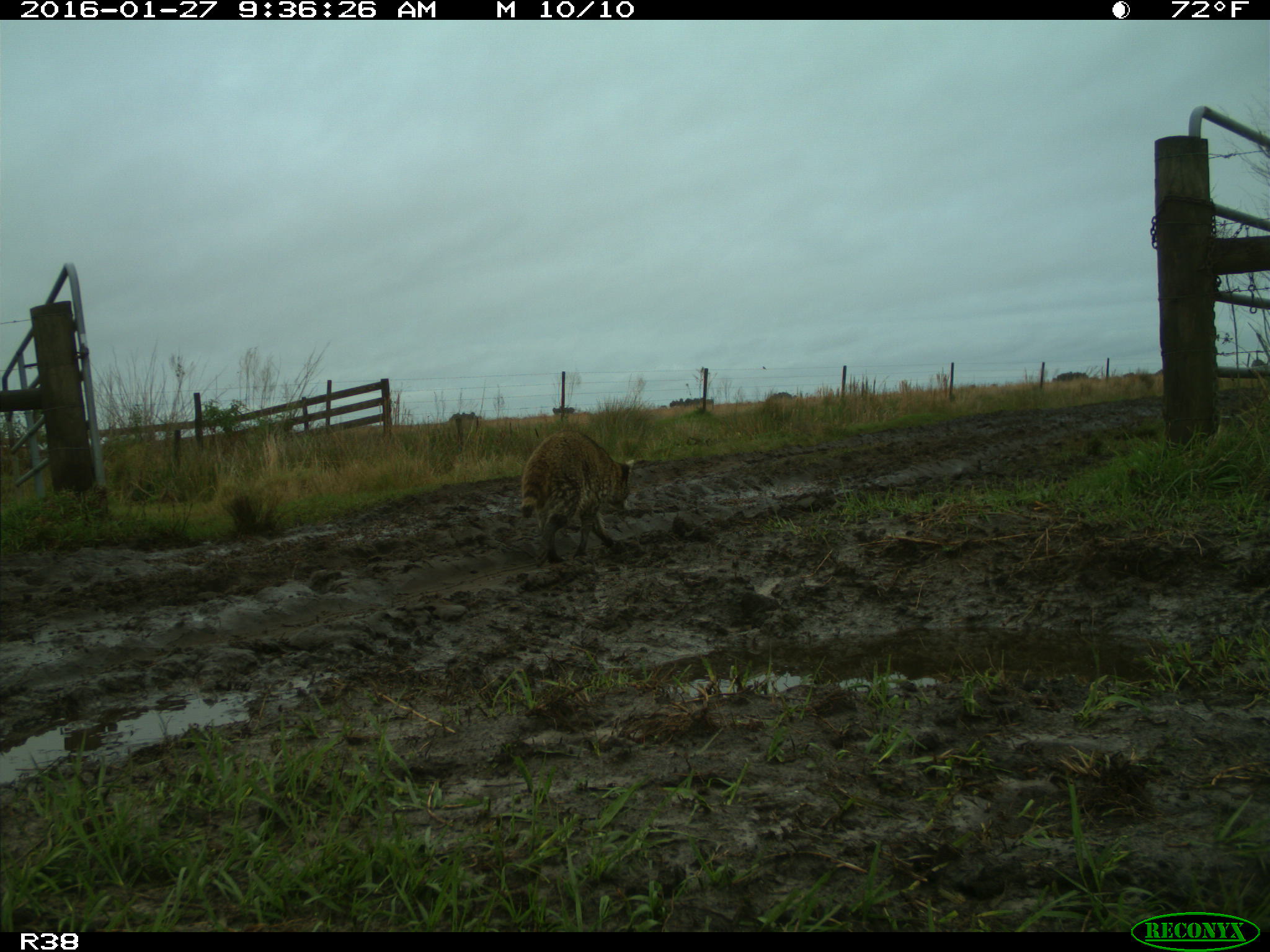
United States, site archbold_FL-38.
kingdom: Animalia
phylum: Chordata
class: Mammalia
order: Carnivora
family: Procyonidae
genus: Procyon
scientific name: Procyon lotor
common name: common raccoon